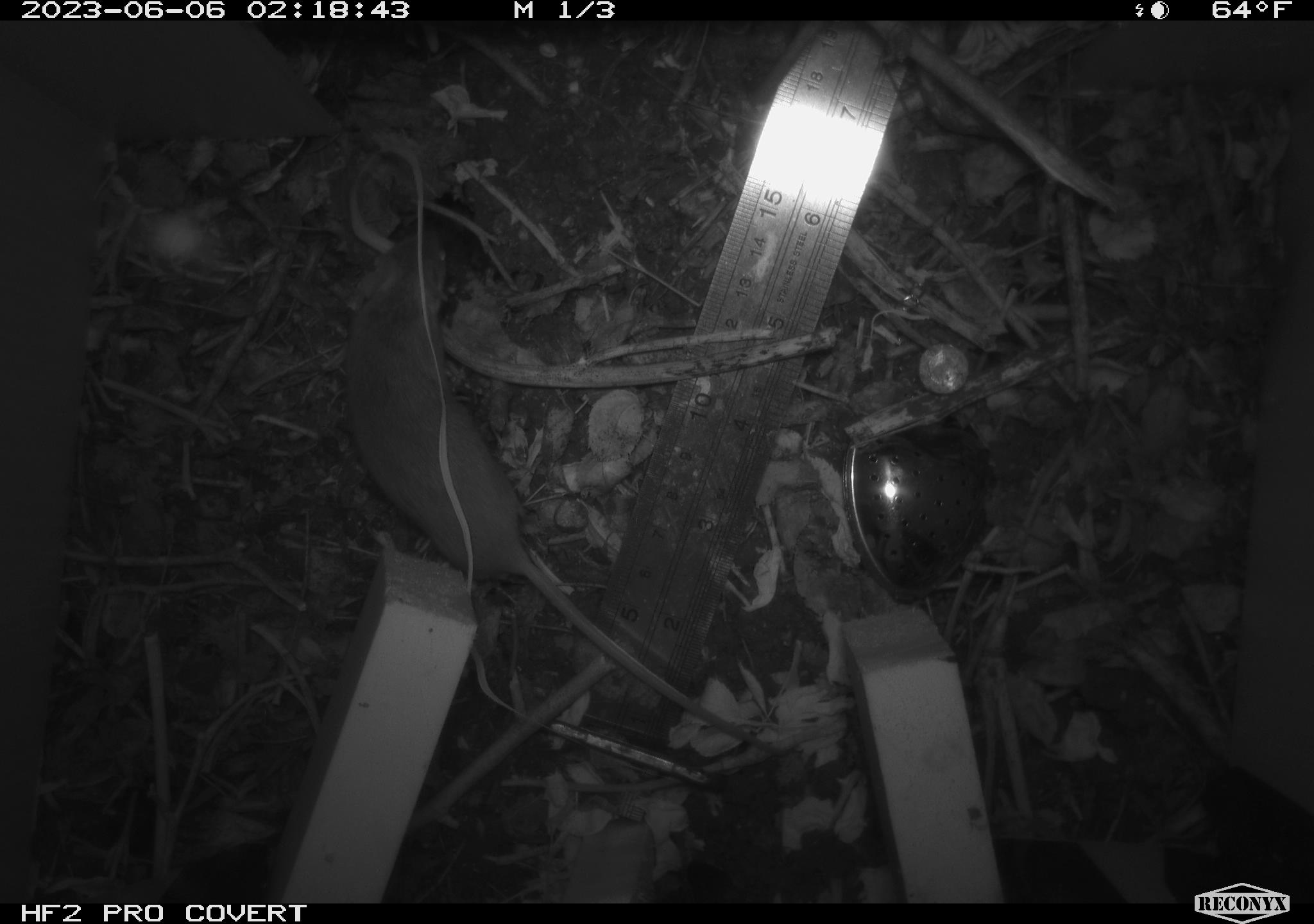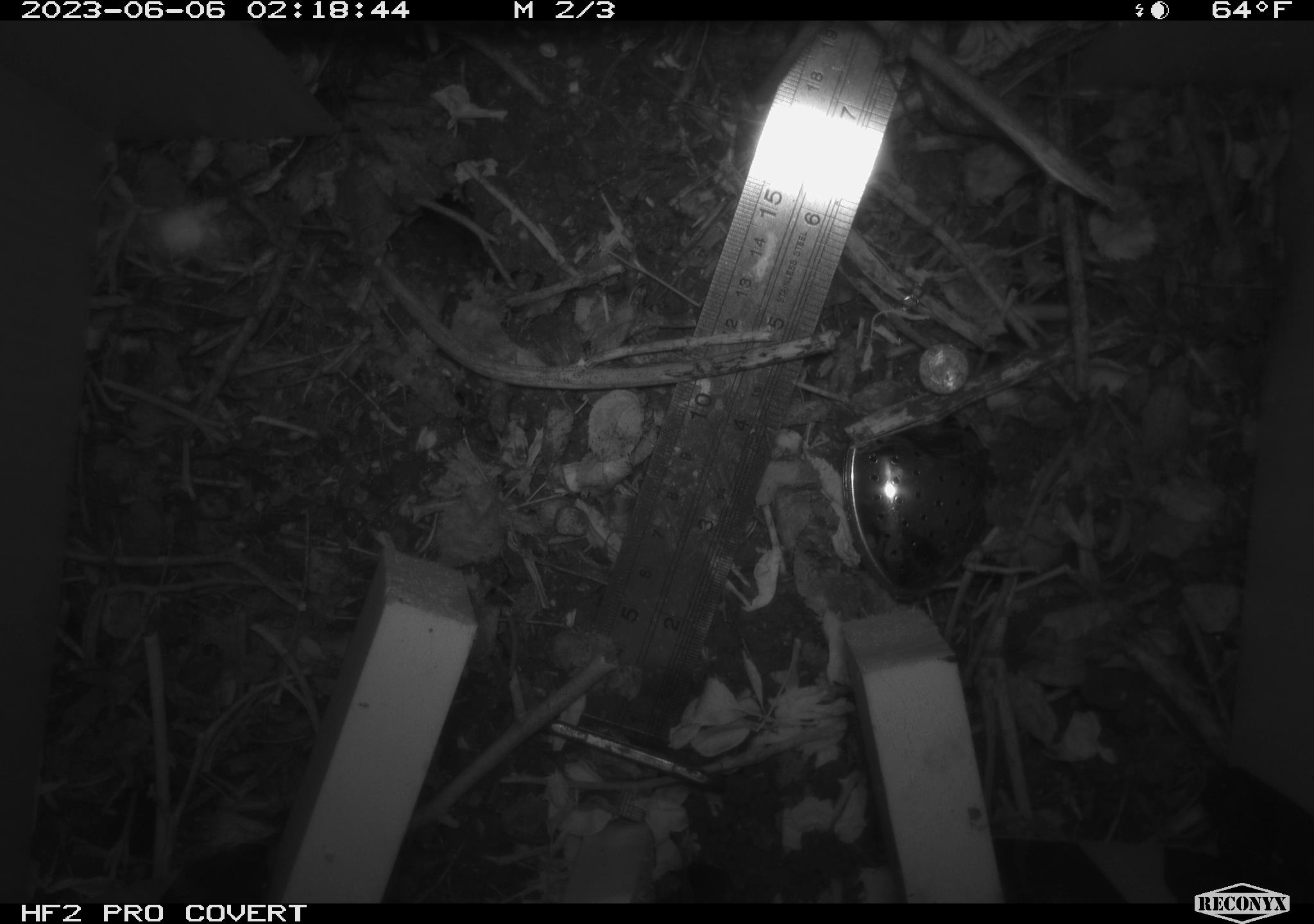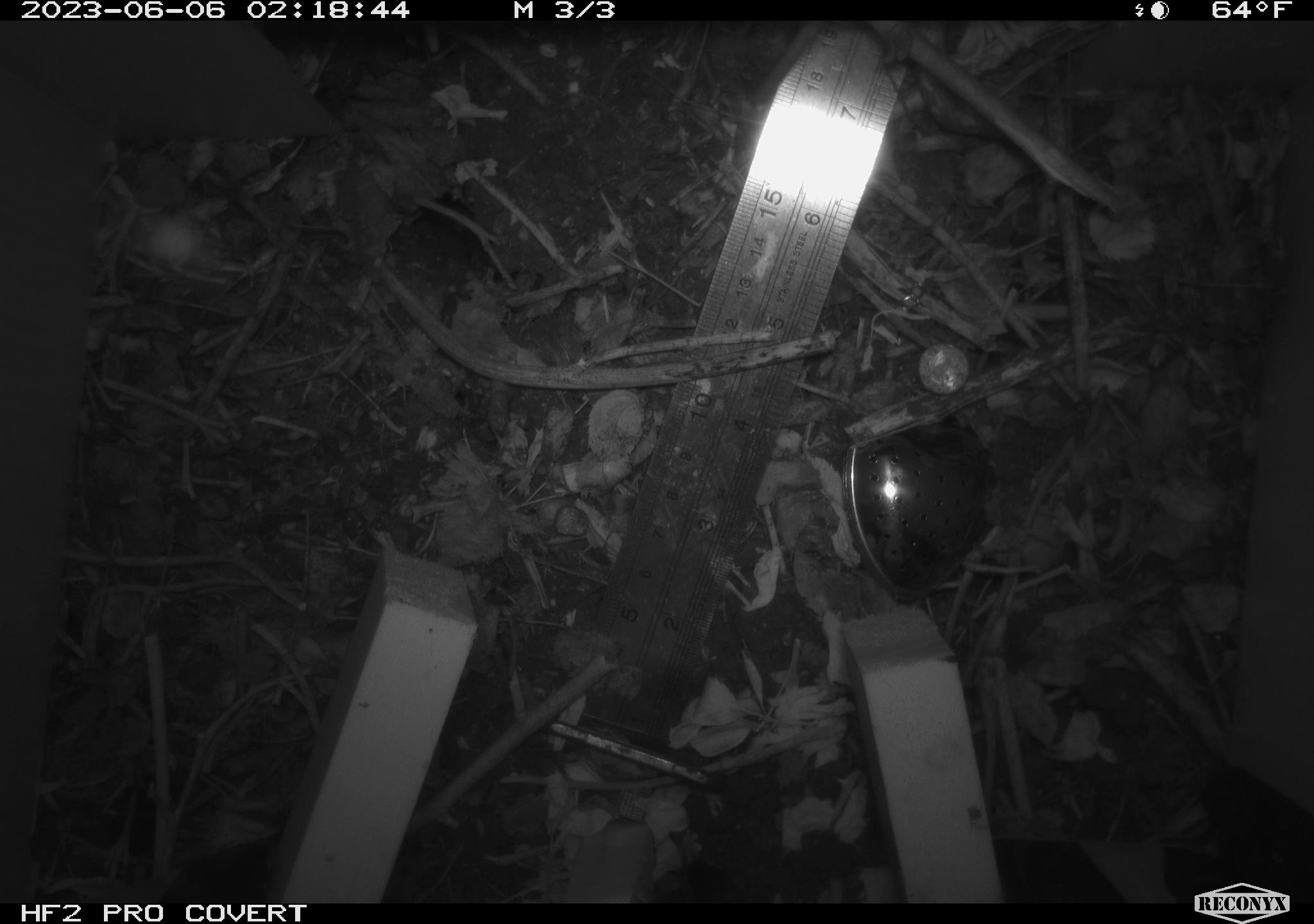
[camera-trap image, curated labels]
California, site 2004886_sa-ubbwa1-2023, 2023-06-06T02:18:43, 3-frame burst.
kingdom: Animalia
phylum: Chordata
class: Mammalia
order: Rodentia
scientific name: Rodentia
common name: rodent